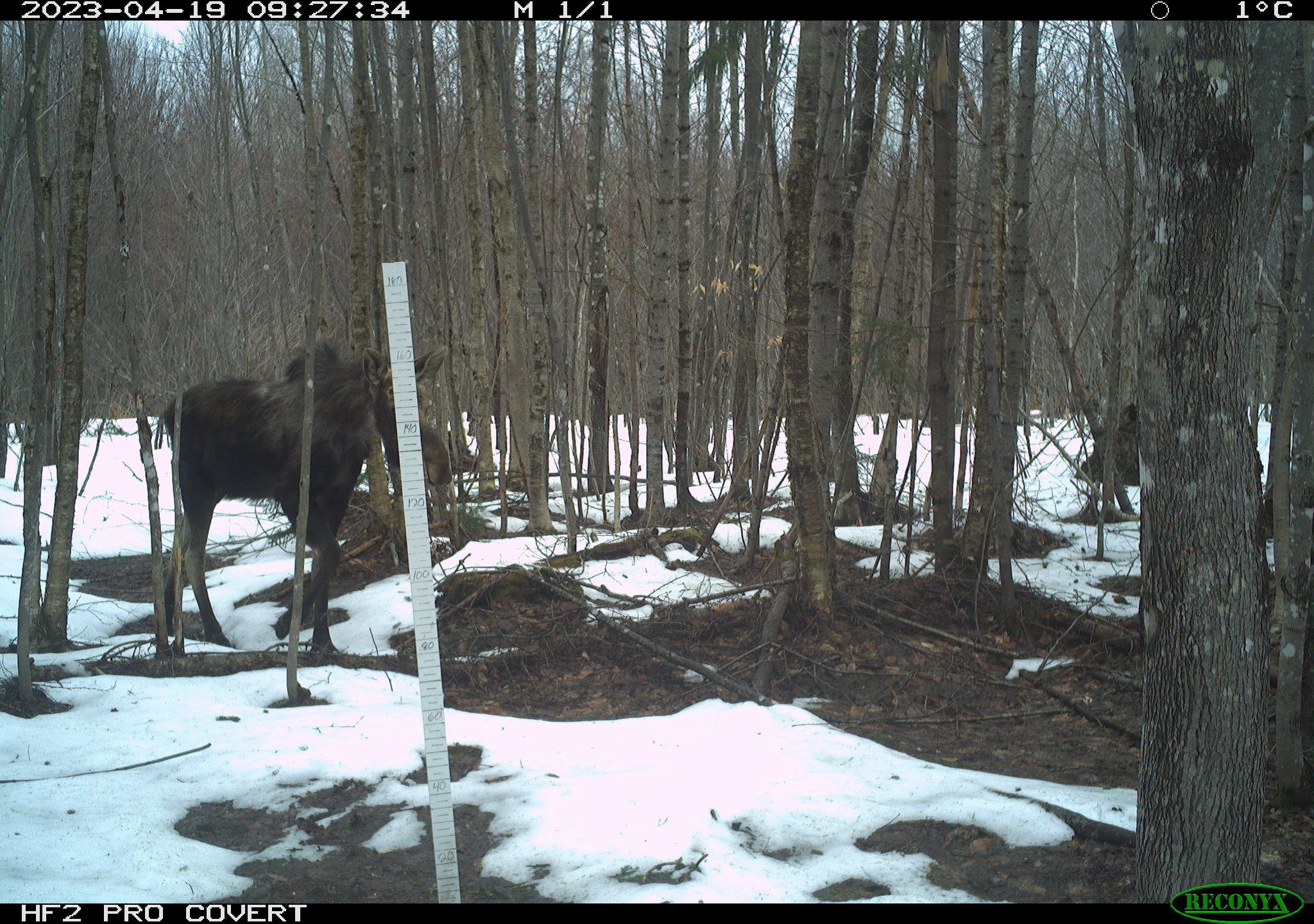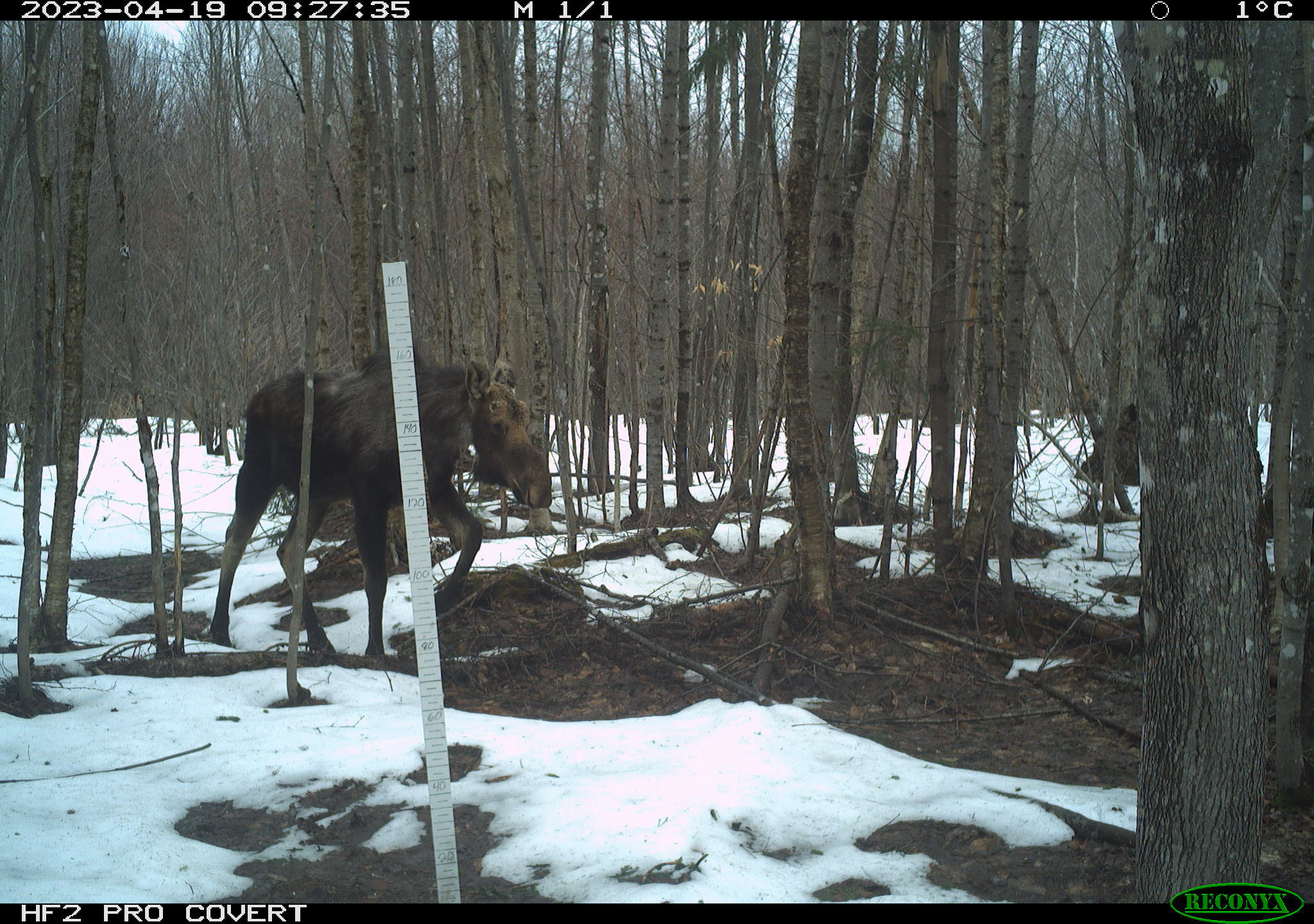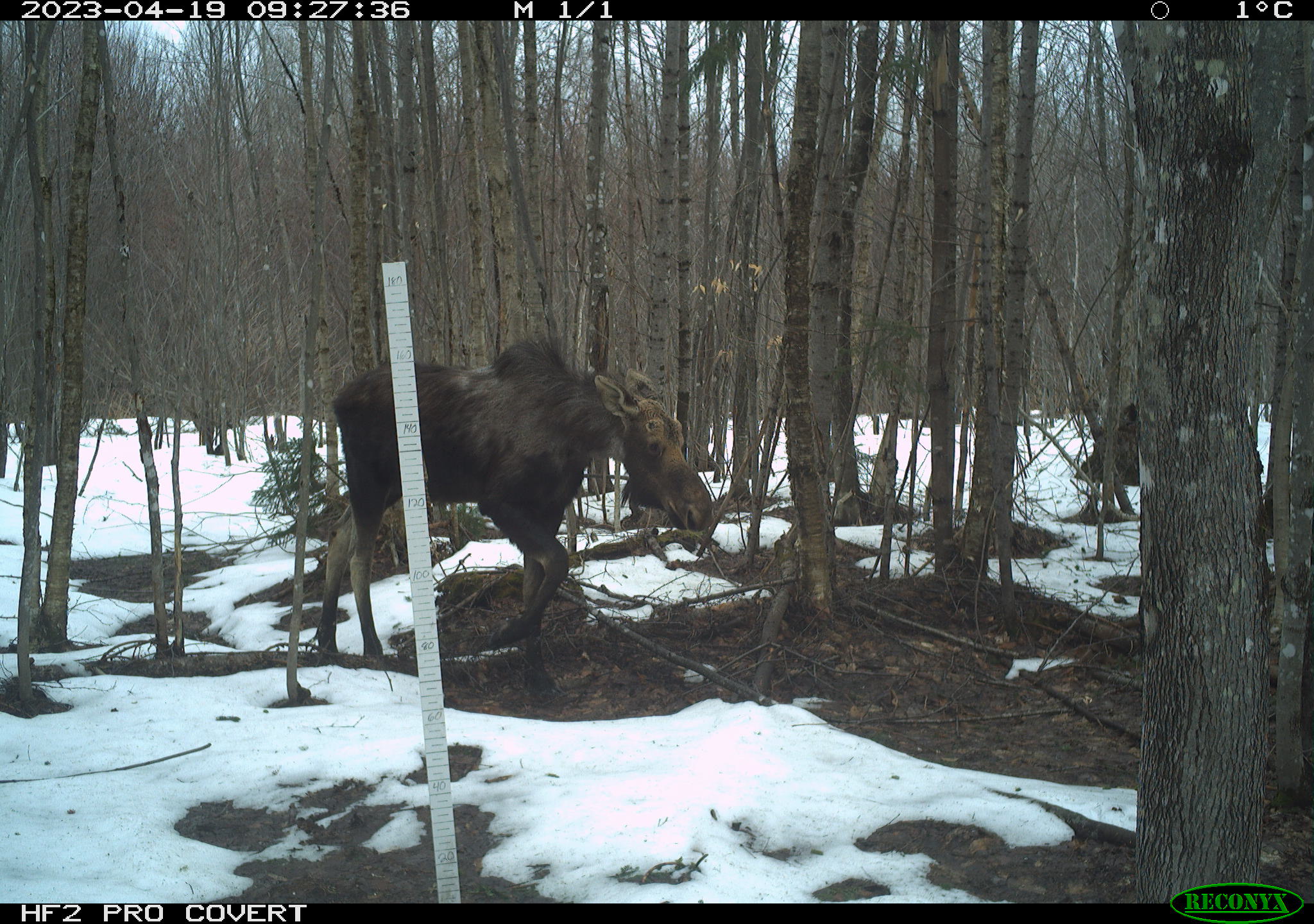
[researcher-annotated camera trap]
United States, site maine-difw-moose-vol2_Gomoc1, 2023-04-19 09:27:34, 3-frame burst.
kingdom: Animalia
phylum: Chordata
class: Mammalia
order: Artiodactyla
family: Cervidae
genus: Alces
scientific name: Alces alces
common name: moose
Moose (Alces alces).